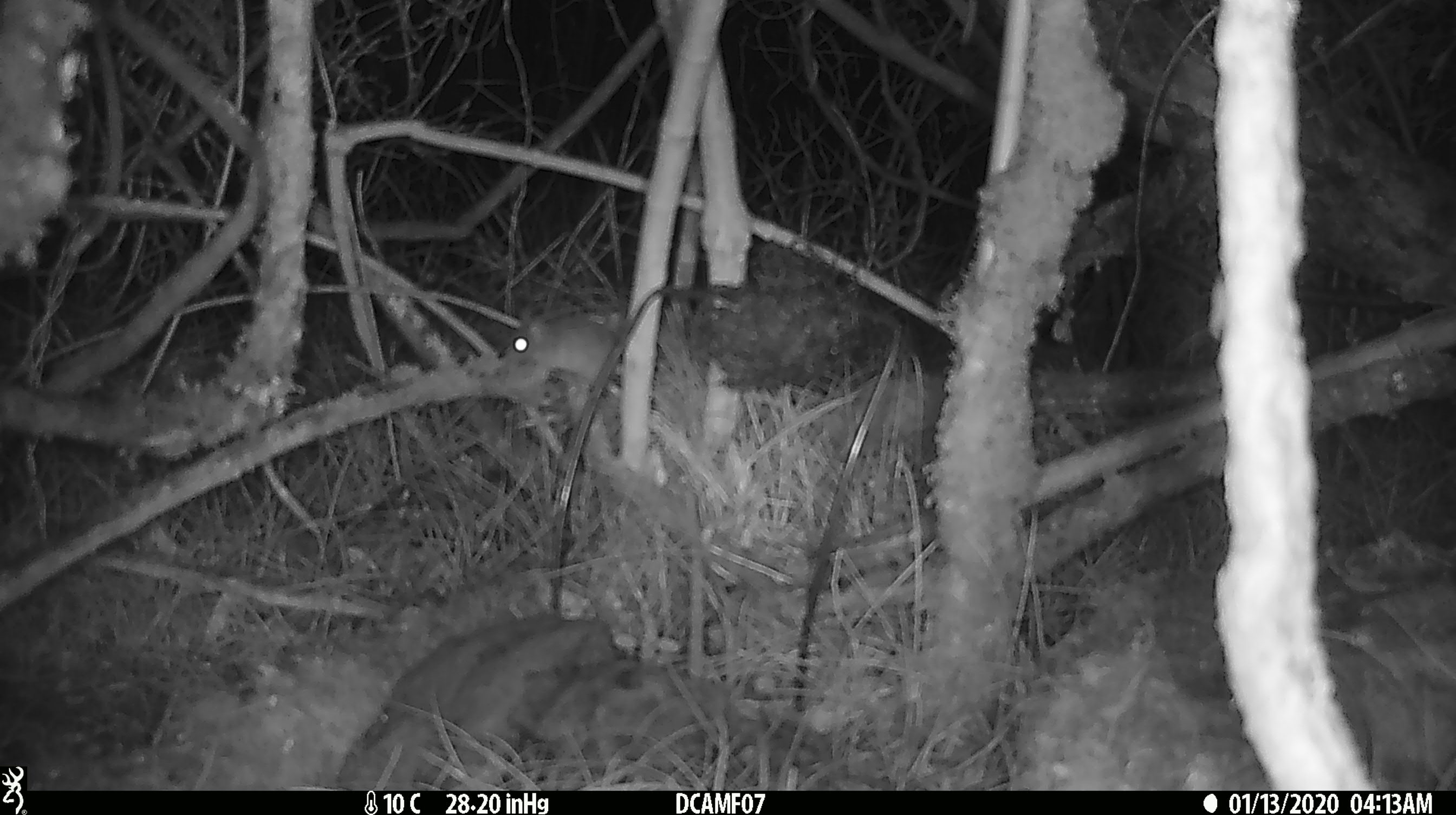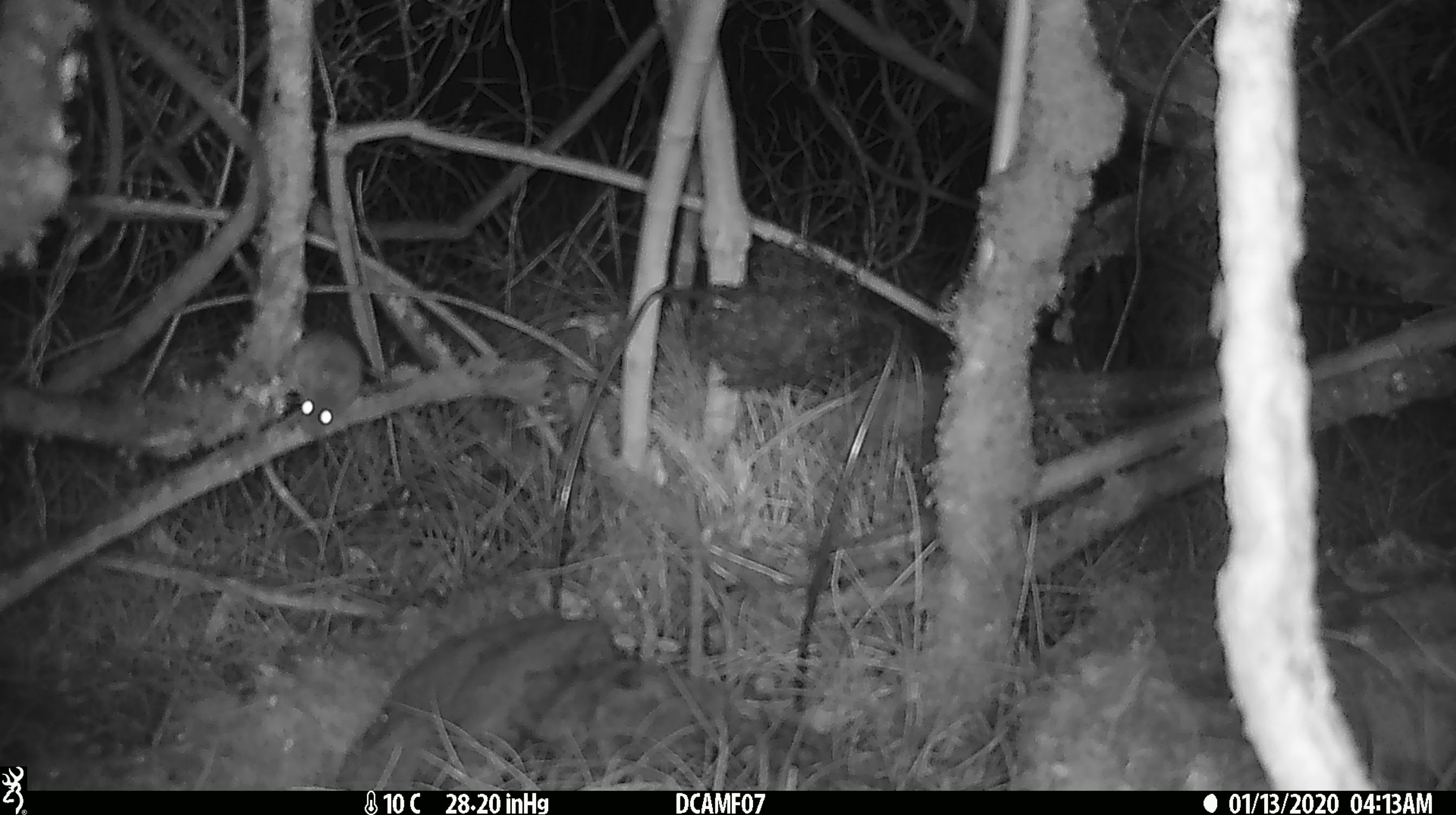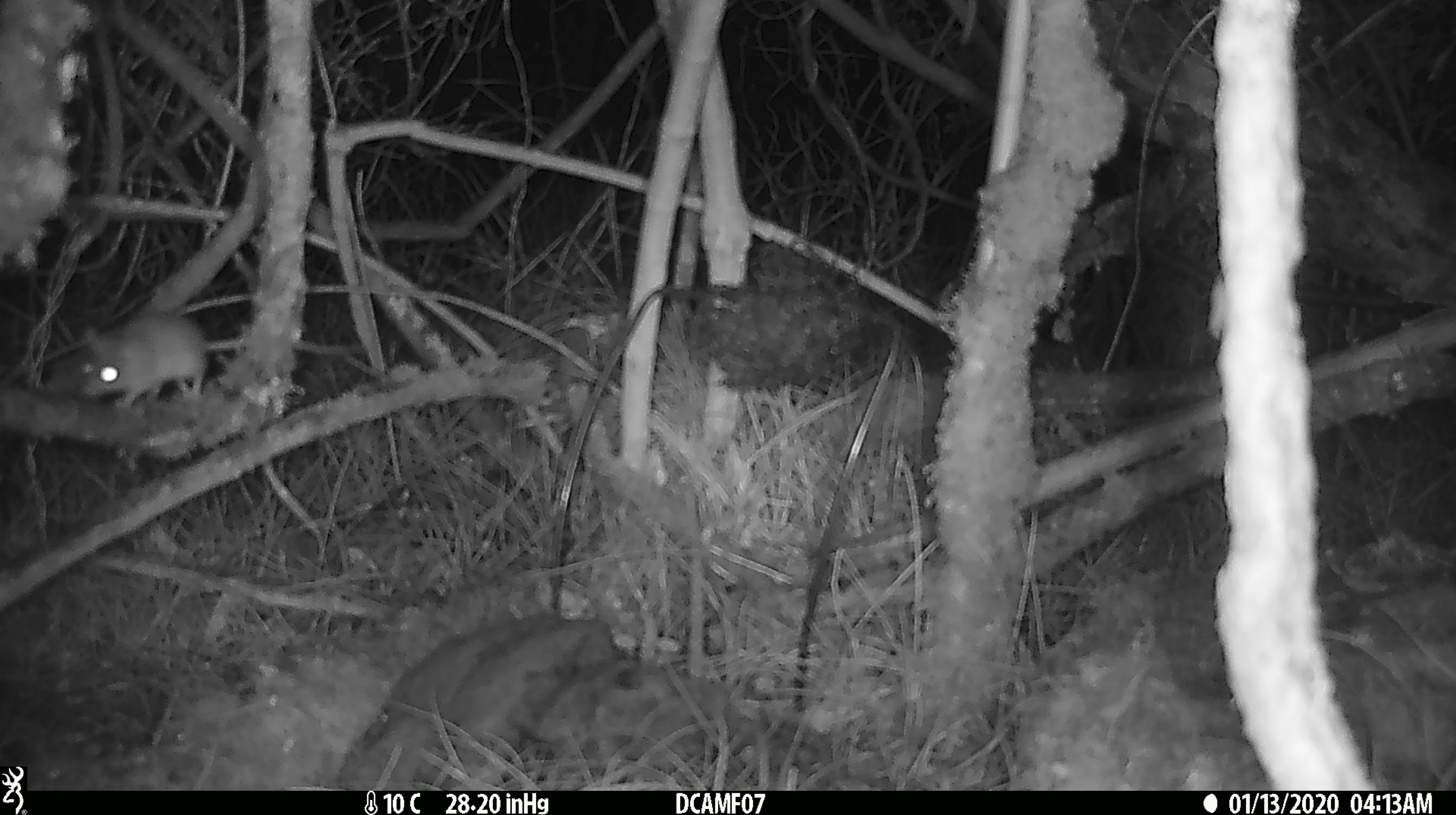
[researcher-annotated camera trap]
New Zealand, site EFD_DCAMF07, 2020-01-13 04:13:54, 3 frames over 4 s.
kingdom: Animalia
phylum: Chordata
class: Mammalia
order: Rodentia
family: Muridae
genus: Rattus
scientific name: Rattus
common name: rat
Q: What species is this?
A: Rat (Rattus).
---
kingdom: Animalia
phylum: Chordata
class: Mammalia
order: Rodentia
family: Muridae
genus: Mus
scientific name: Mus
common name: mouse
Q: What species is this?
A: Mouse (Mus).